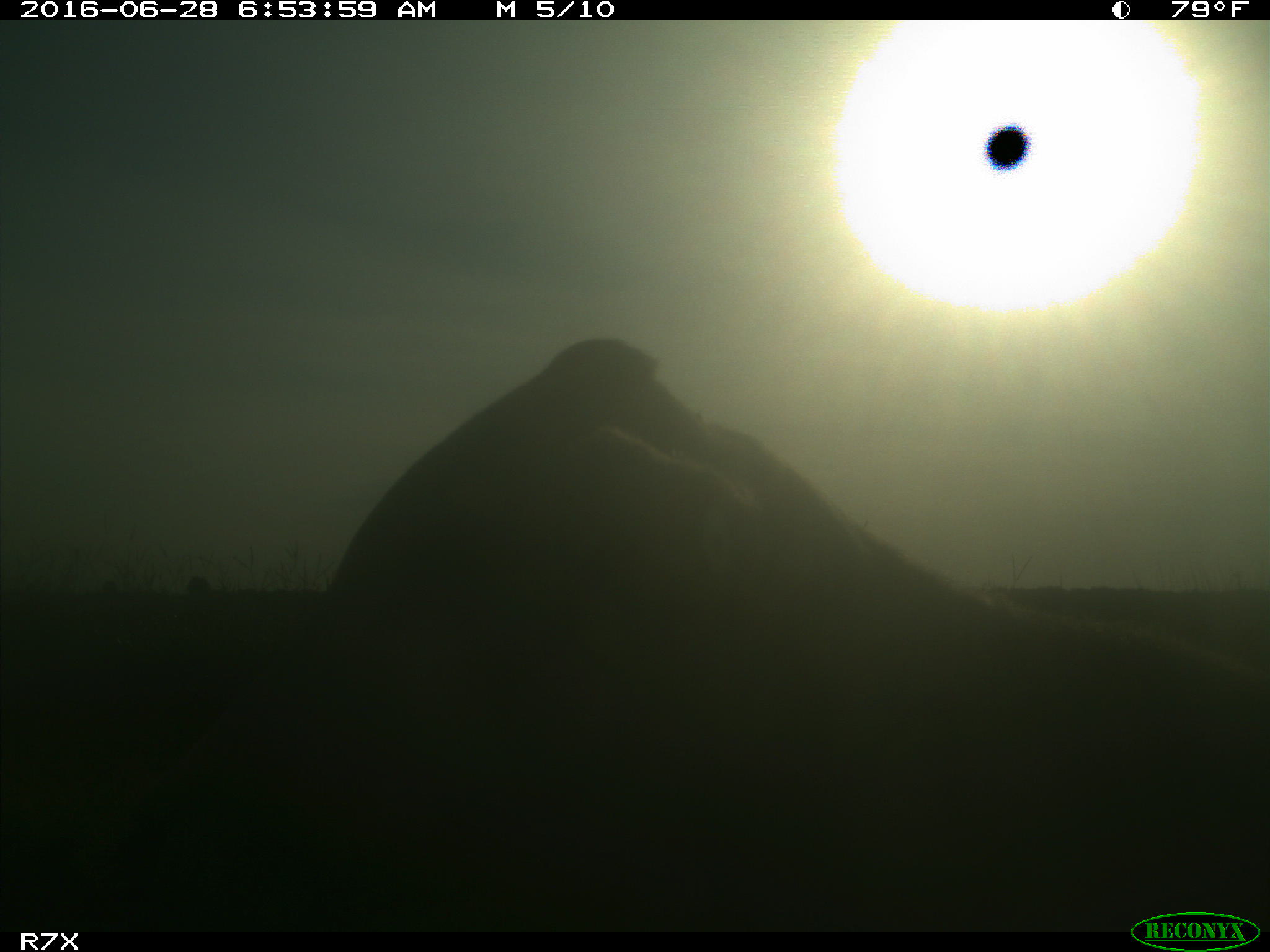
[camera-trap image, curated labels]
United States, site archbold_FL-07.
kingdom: Animalia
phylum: Chordata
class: Mammalia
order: Artiodactyla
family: Bovidae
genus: Bos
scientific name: Bos taurus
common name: domestic cow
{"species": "Bos taurus (domestic cow)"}